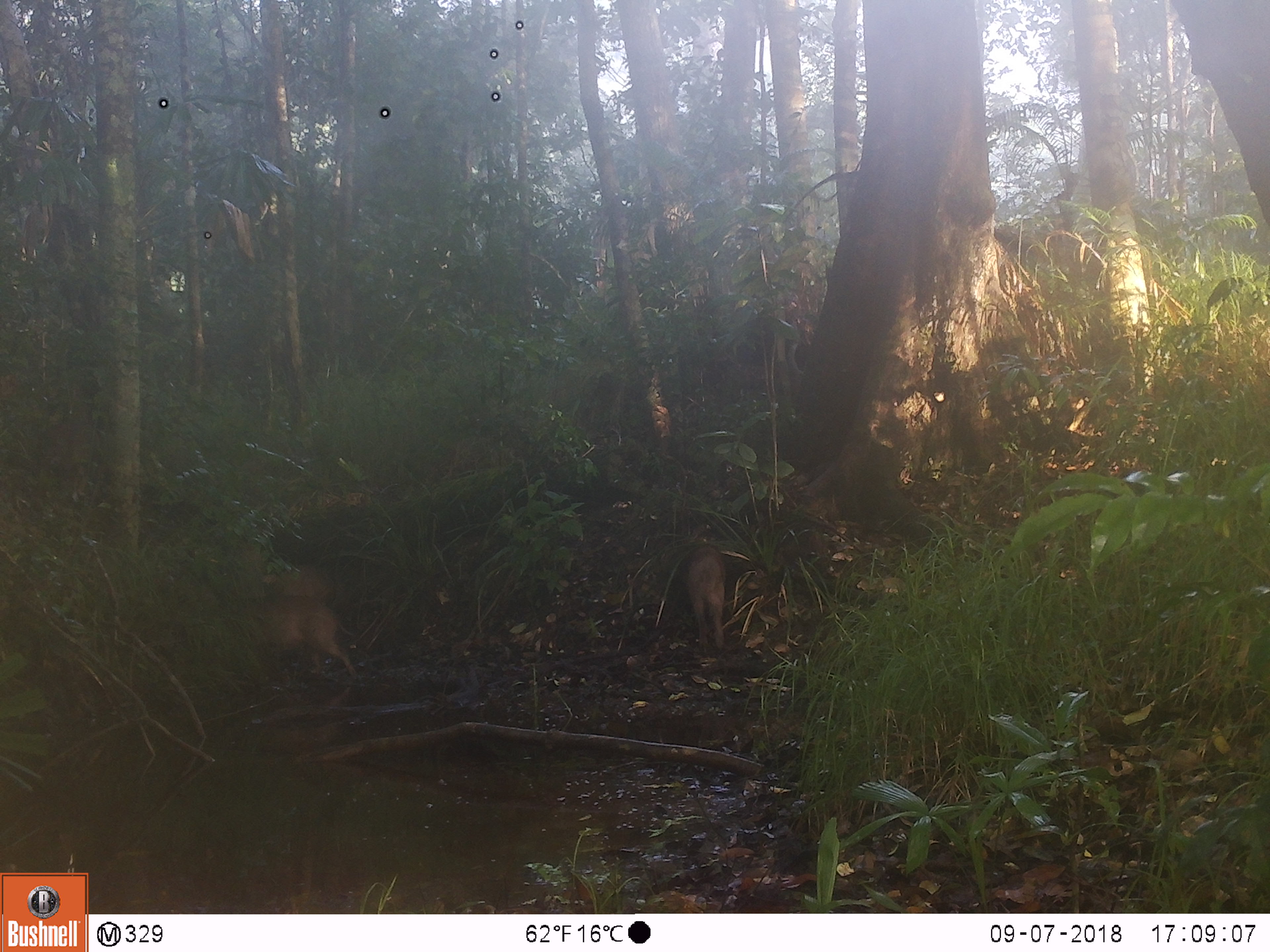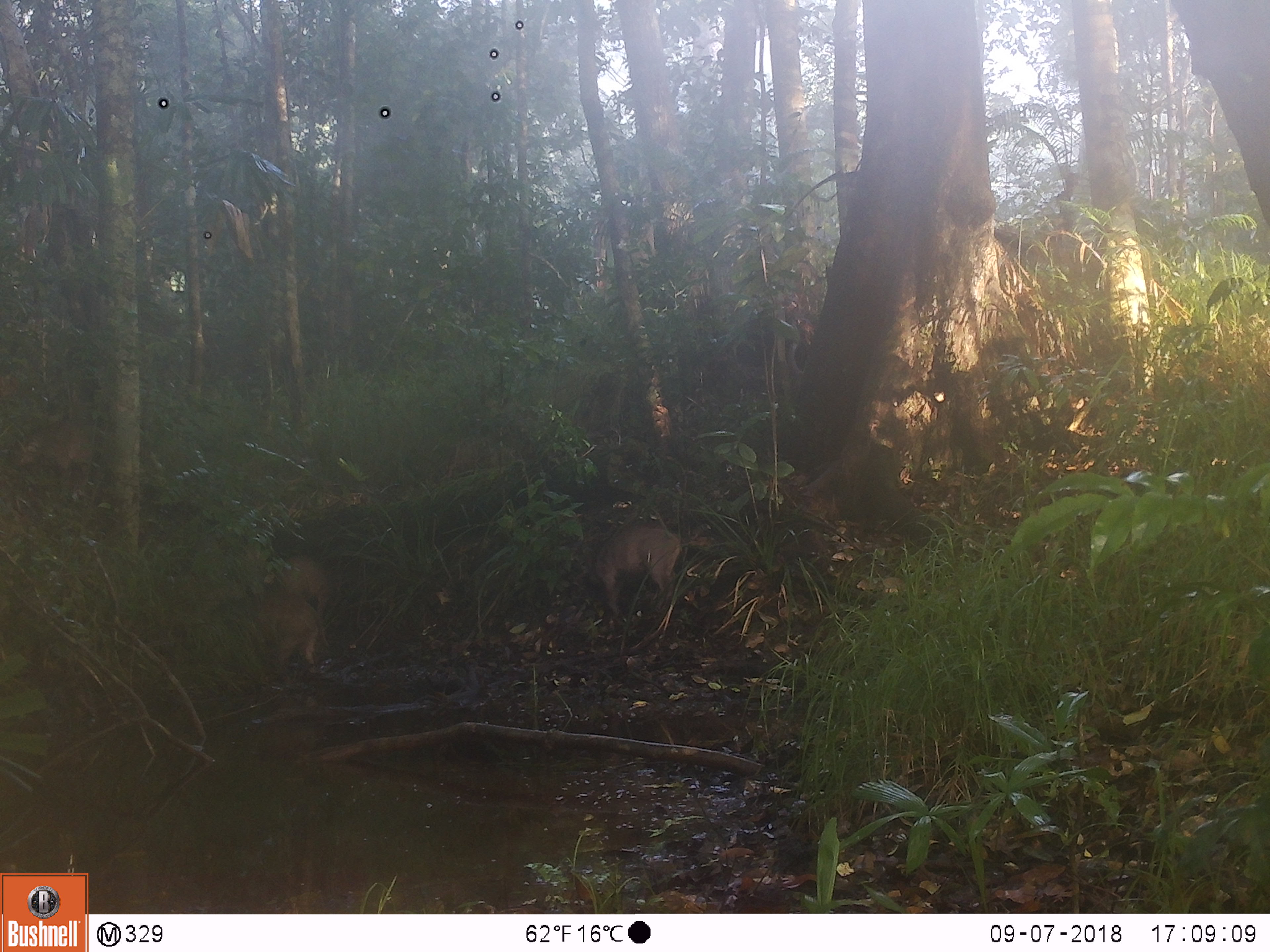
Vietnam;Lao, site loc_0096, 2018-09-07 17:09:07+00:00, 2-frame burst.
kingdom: Animalia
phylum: Chordata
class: Mammalia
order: Artiodactyla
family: Suidae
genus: Sus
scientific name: Sus scrofa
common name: eurasian wild pig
Eurasian wild pig (Sus scrofa). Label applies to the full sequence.